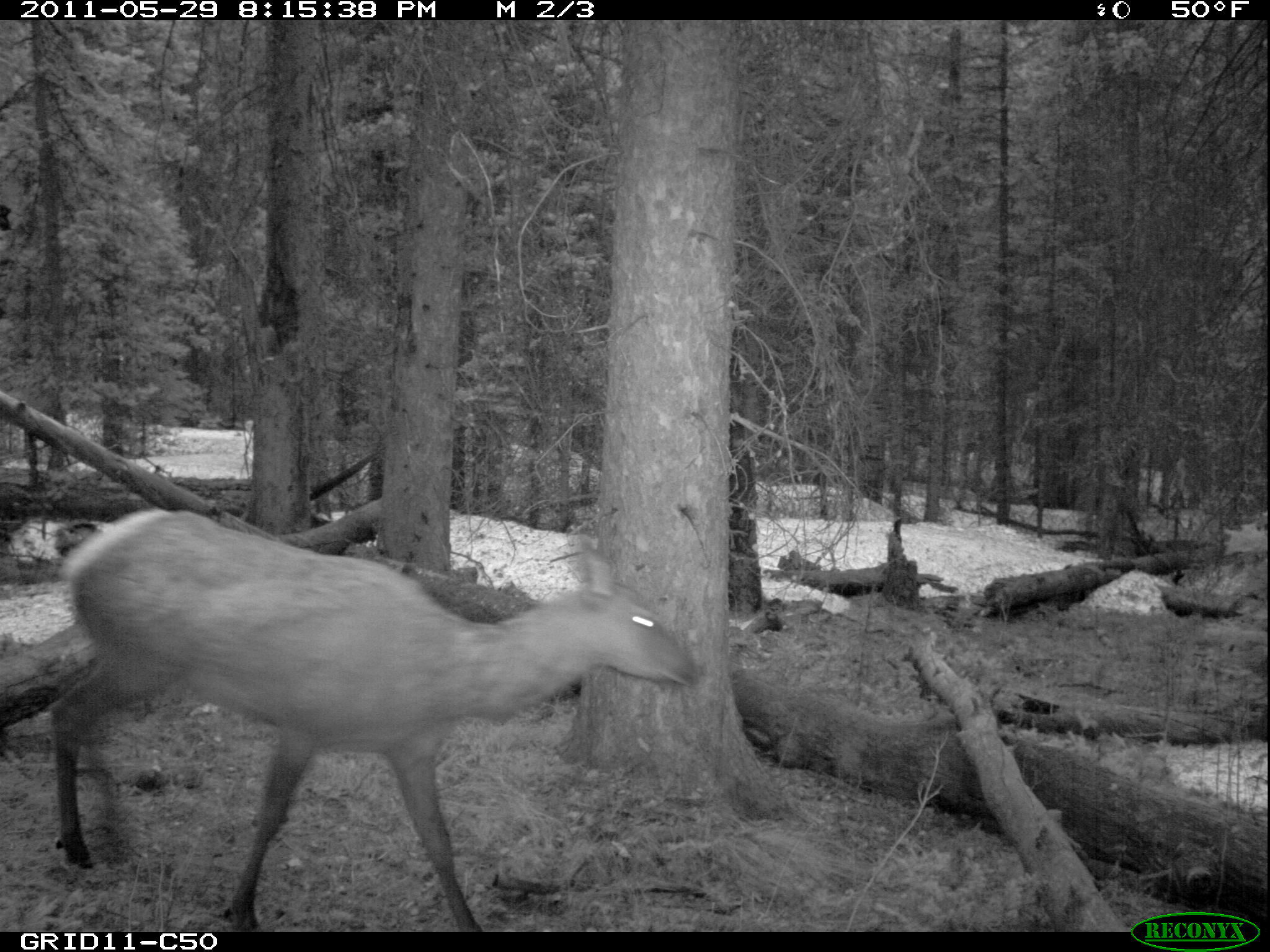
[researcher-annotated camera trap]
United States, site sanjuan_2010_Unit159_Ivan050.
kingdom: Animalia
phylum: Chordata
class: Mammalia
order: Artiodactyla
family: Cervidae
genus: Cervus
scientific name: Cervus elaphus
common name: red deer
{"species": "Cervus elaphus (red deer)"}